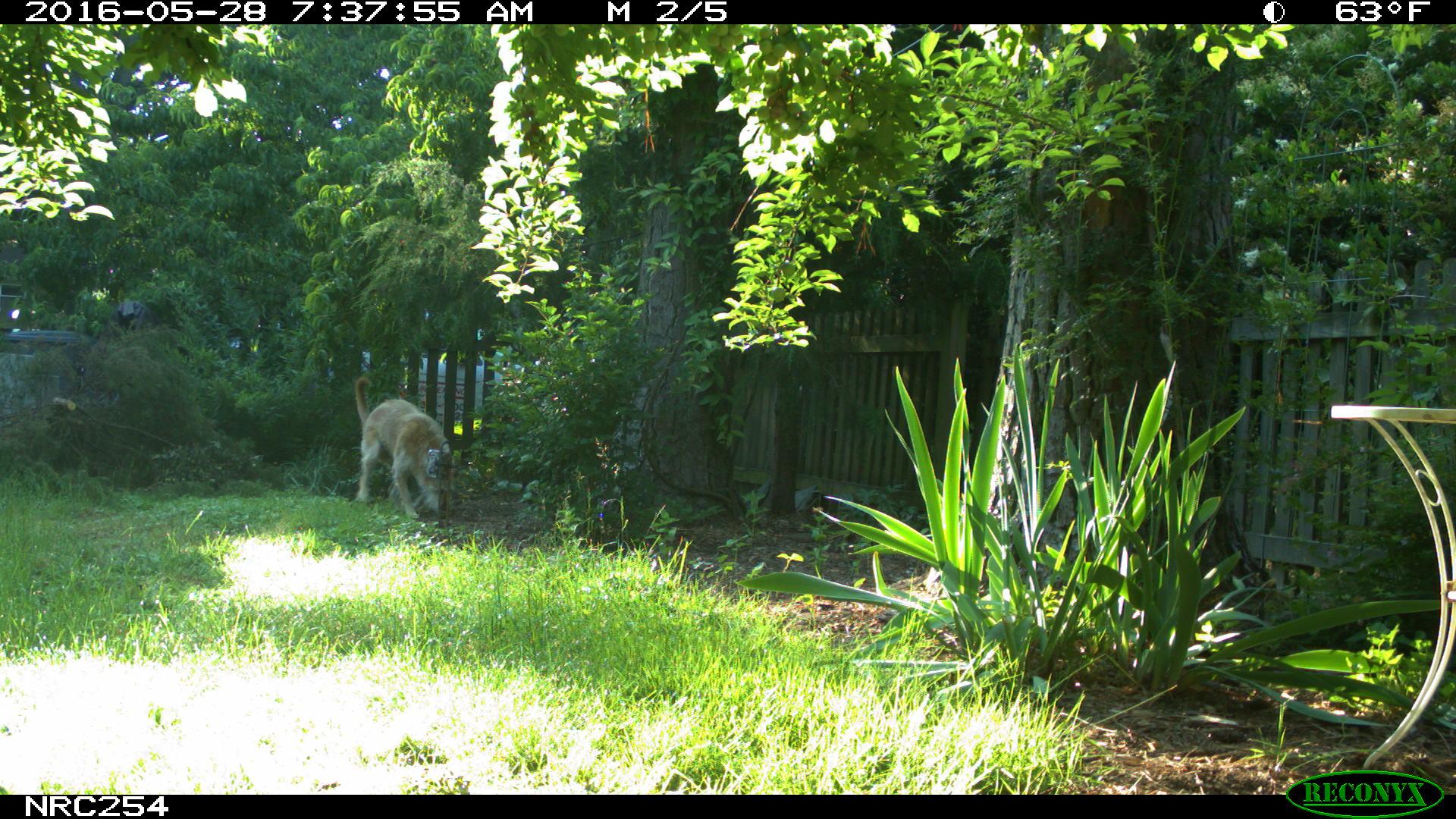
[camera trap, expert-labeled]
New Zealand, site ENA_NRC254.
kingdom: Animalia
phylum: Chordata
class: Mammalia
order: Carnivora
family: Canidae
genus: Canis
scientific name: Canis familiaris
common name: domestic dog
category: dog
Dog (domestic dog) (Canis familiaris).